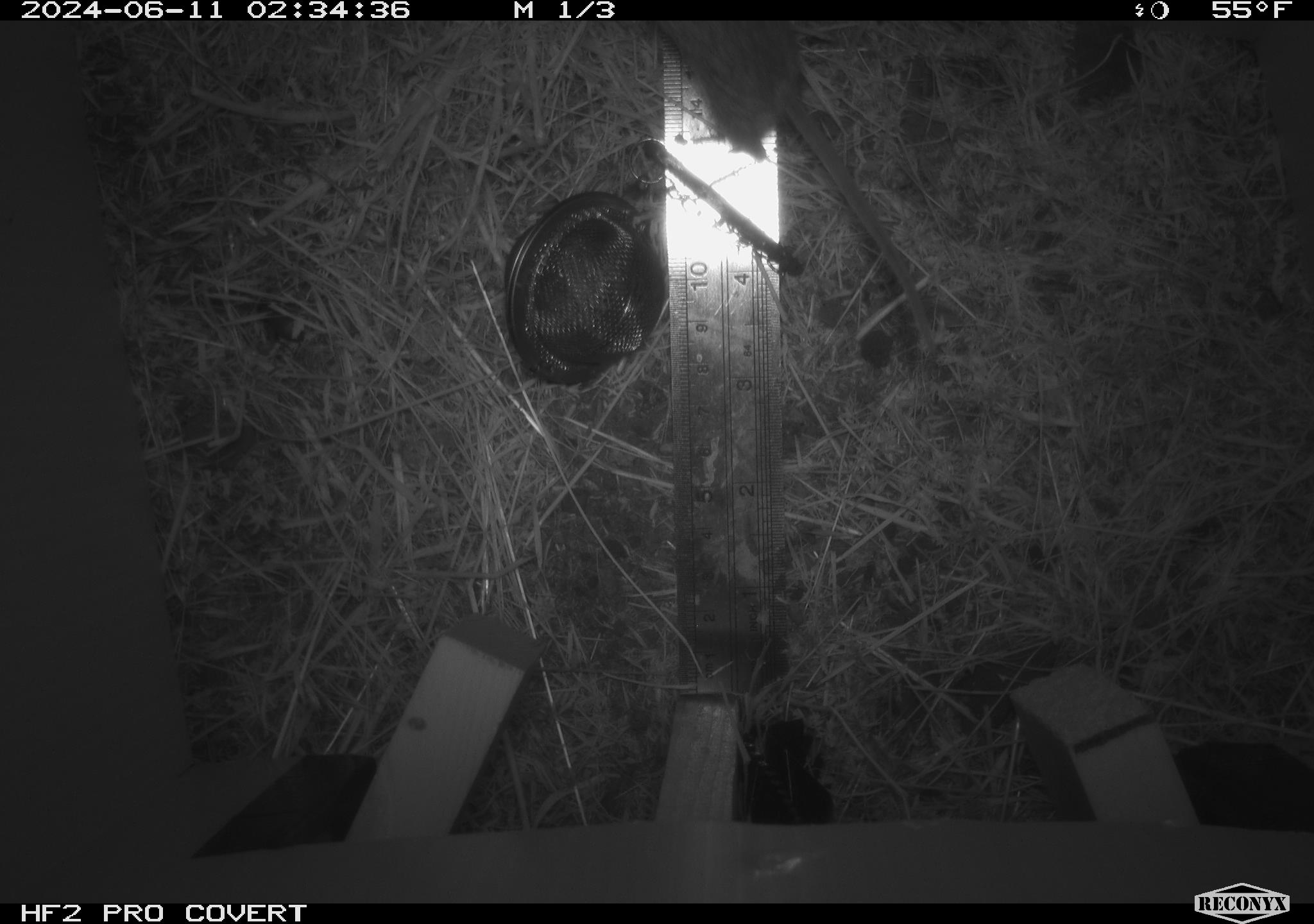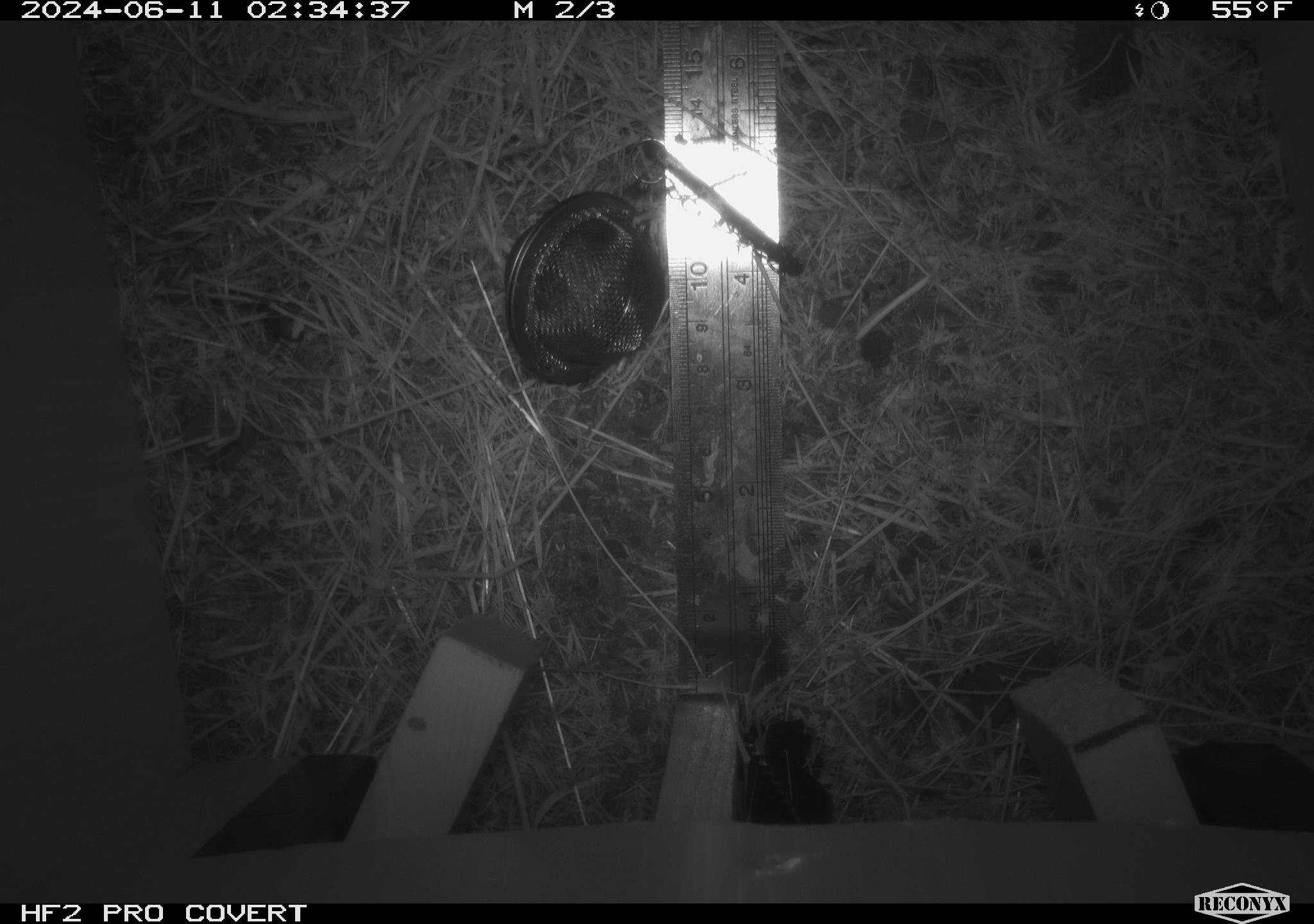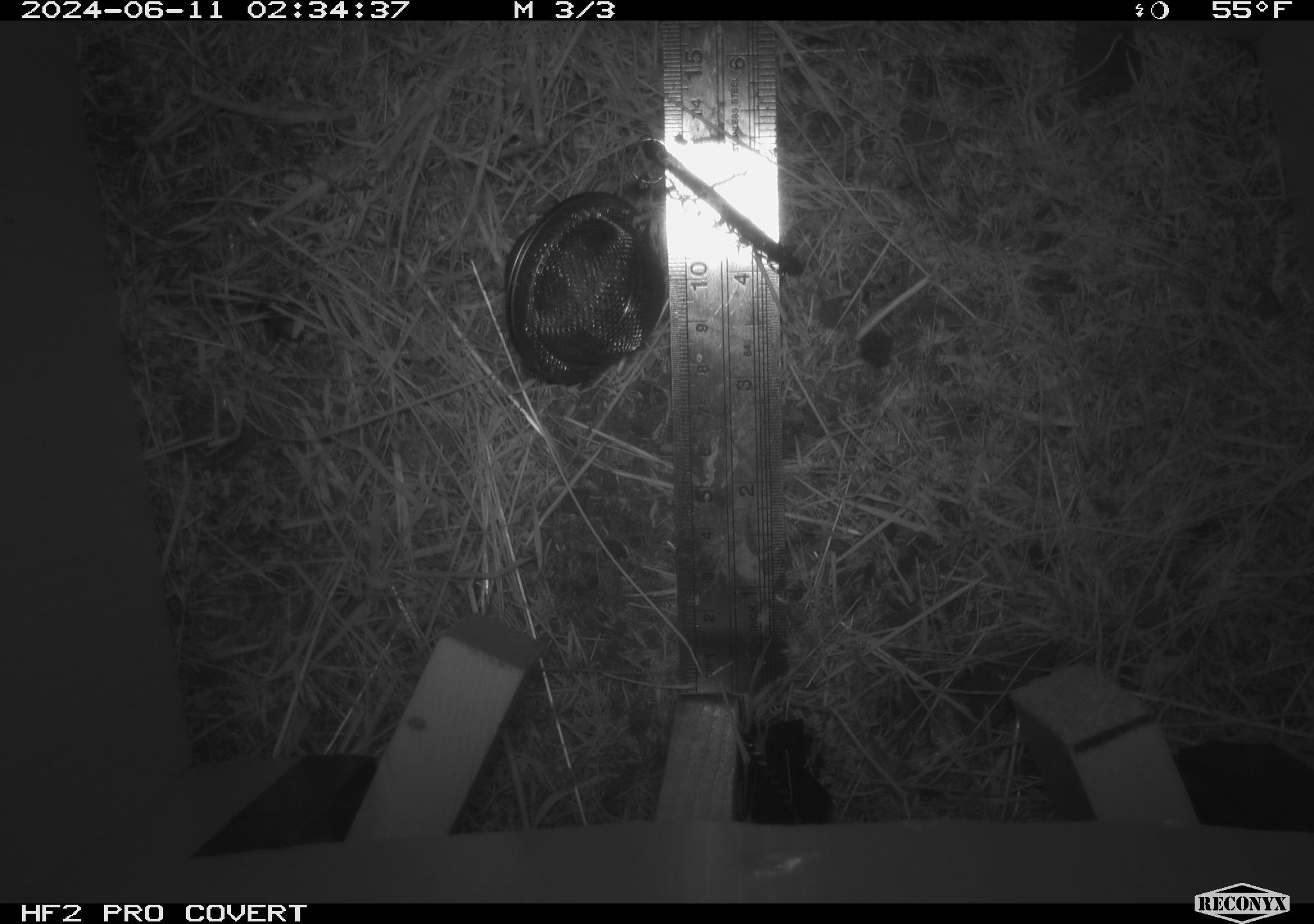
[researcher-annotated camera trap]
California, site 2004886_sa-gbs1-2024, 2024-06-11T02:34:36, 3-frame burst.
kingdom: Animalia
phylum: Chordata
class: Mammalia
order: Rodentia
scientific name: Rodentia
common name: mouse species